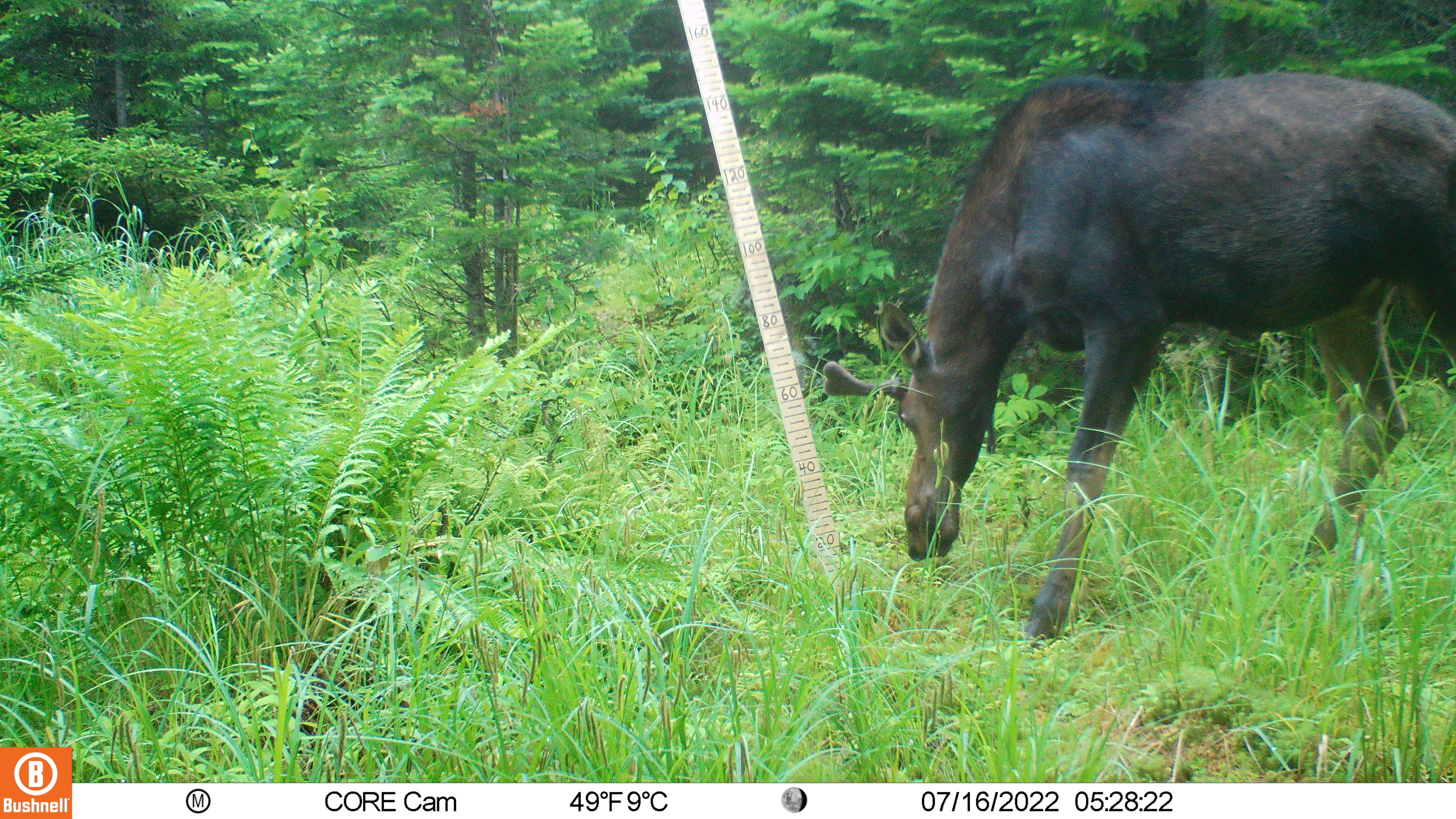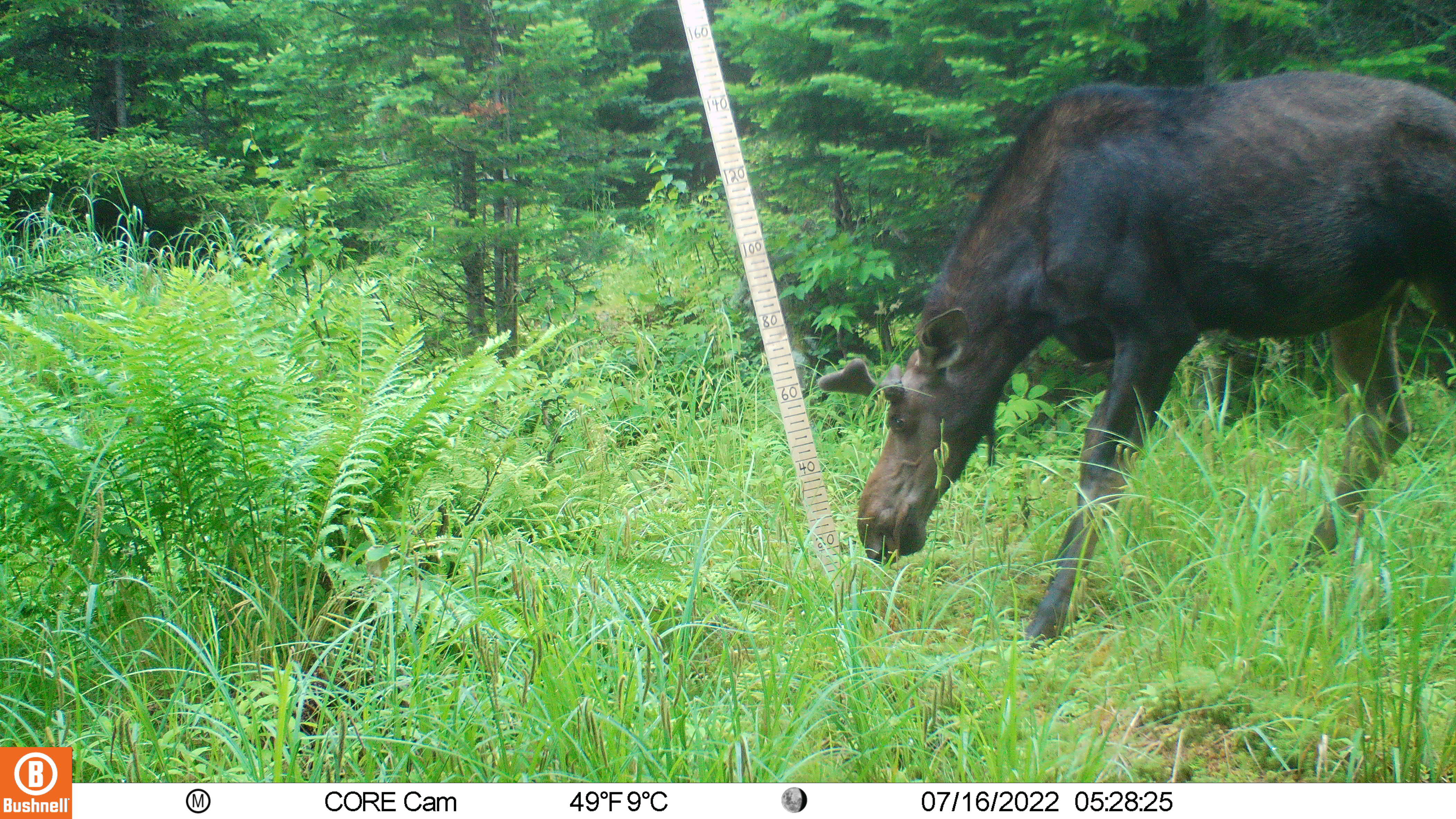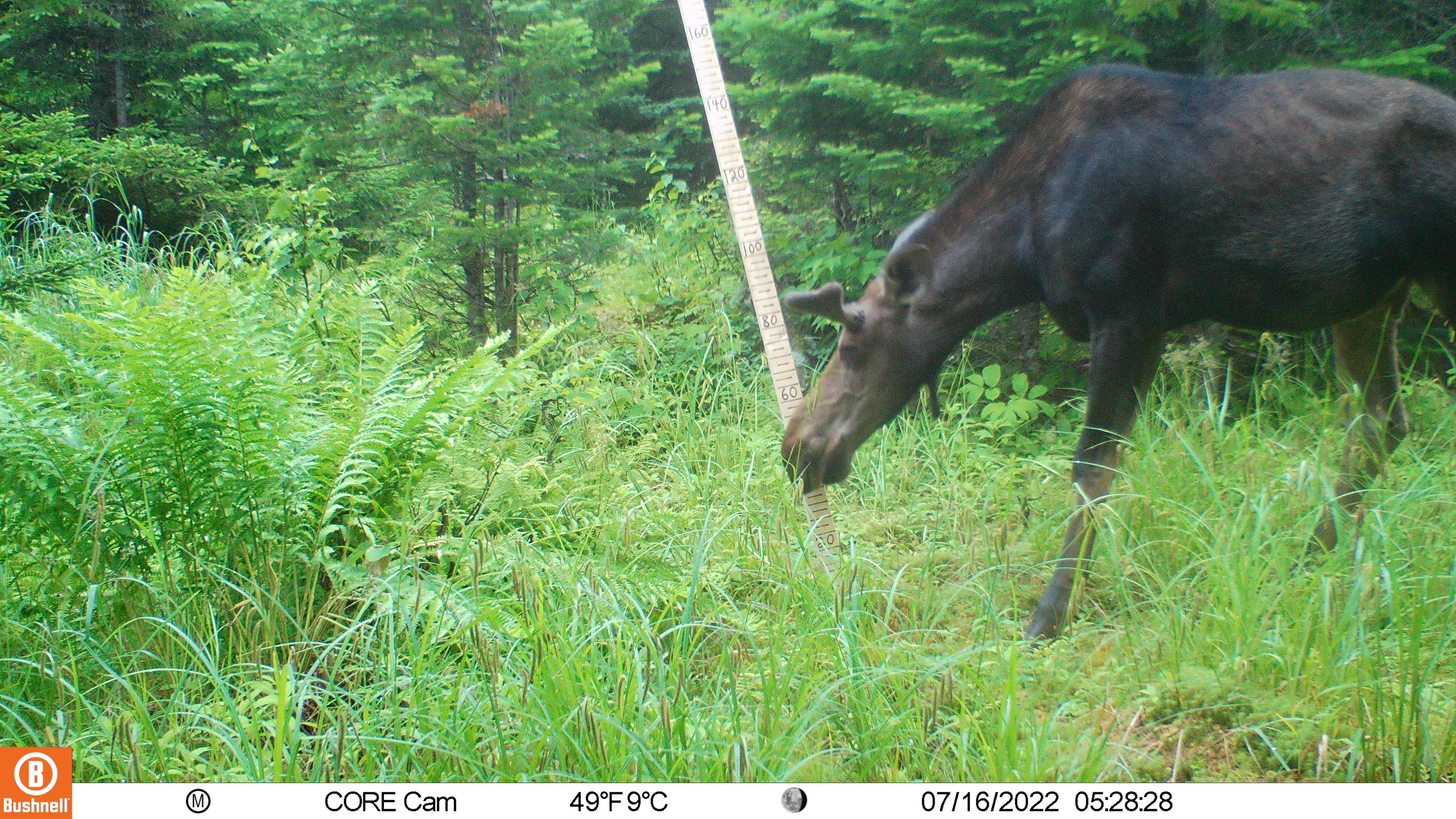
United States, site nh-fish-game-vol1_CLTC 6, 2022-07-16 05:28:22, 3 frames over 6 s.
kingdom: Animalia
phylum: Chordata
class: Mammalia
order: Artiodactyla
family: Cervidae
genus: Alces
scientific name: Alces alces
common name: moose